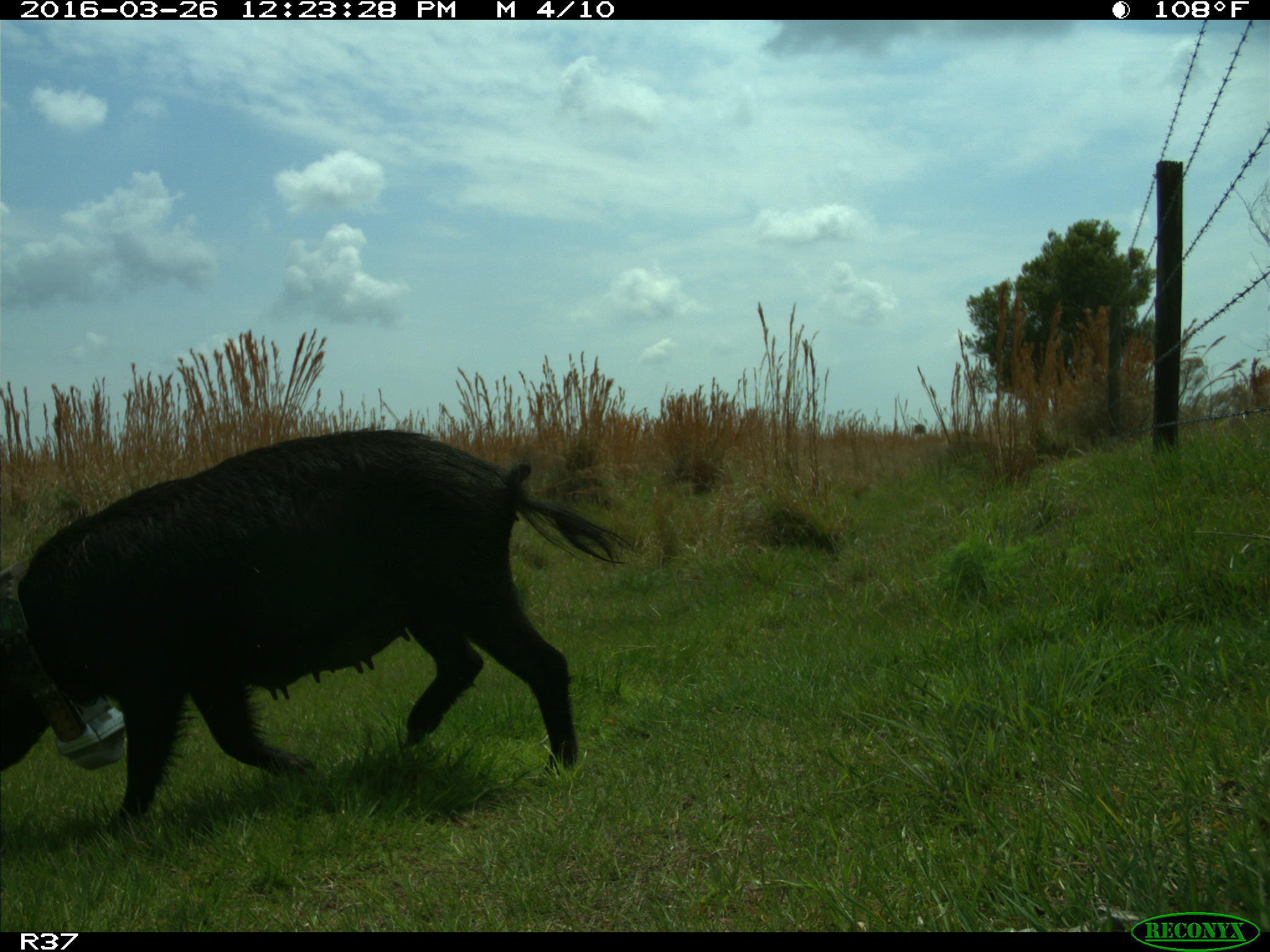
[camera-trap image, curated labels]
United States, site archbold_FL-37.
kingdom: Animalia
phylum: Chordata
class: Mammalia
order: Artiodactyla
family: Suidae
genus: Sus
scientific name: Sus scrofa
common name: wild boar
Sus scrofa (wild boar).